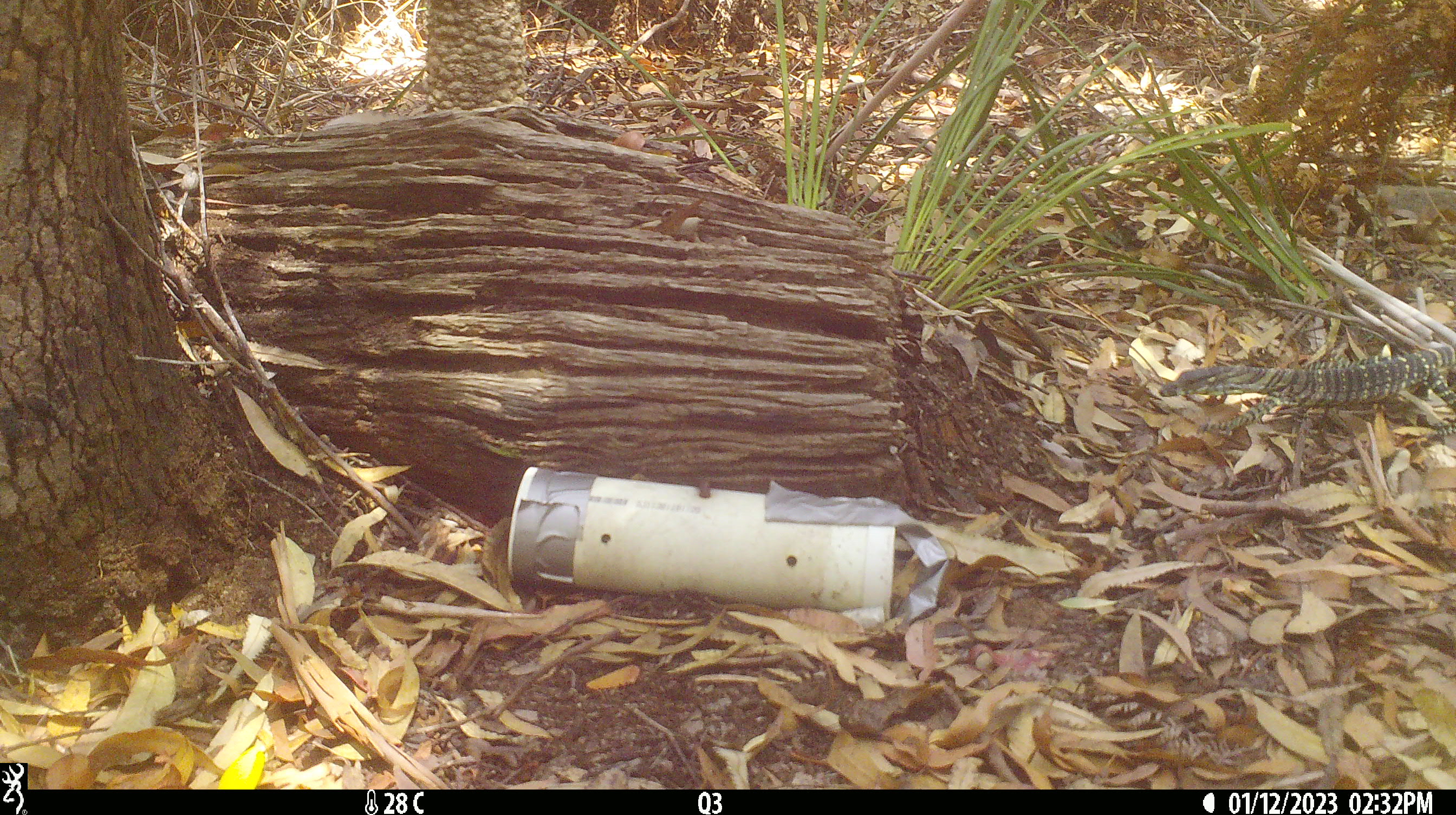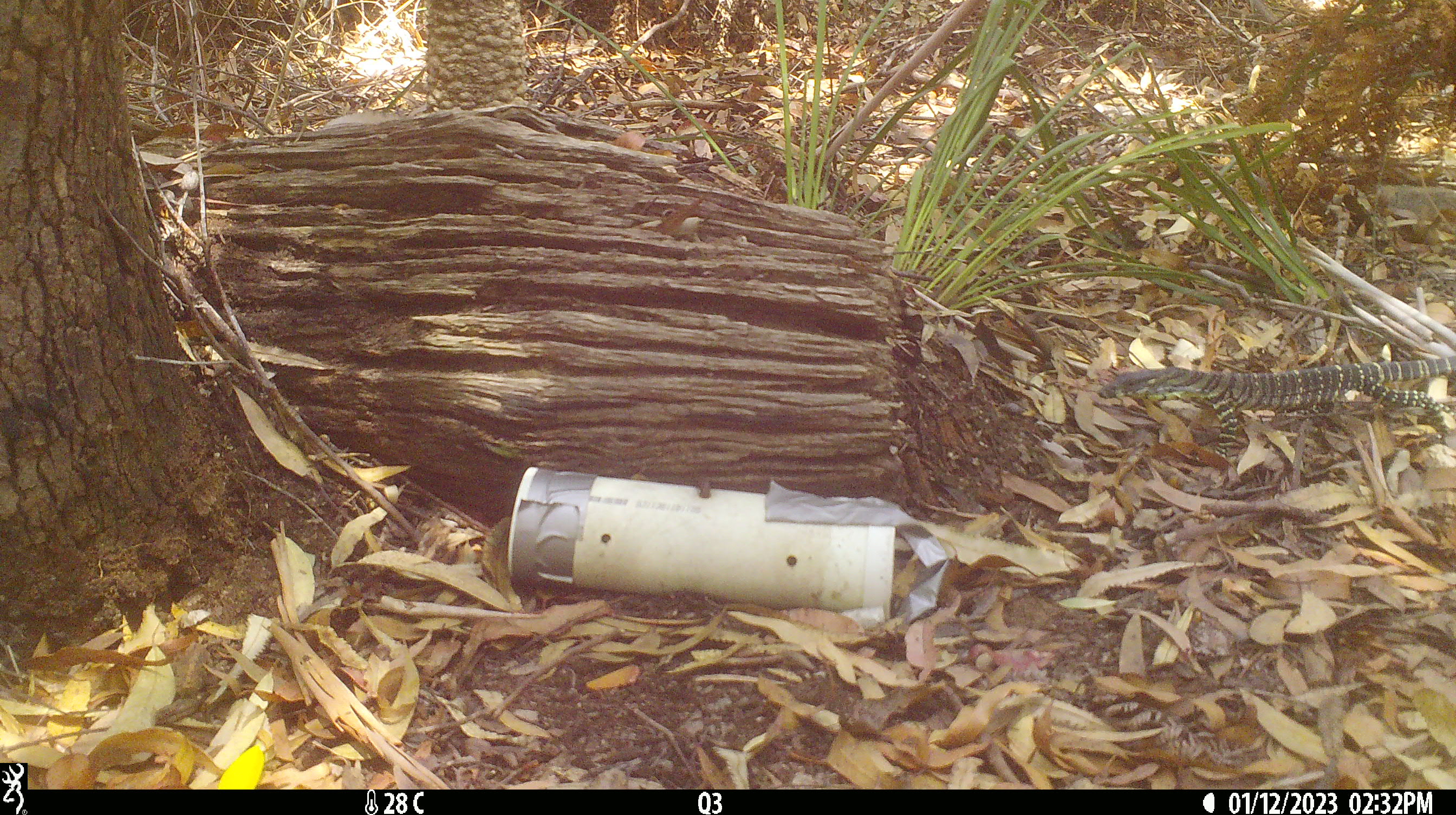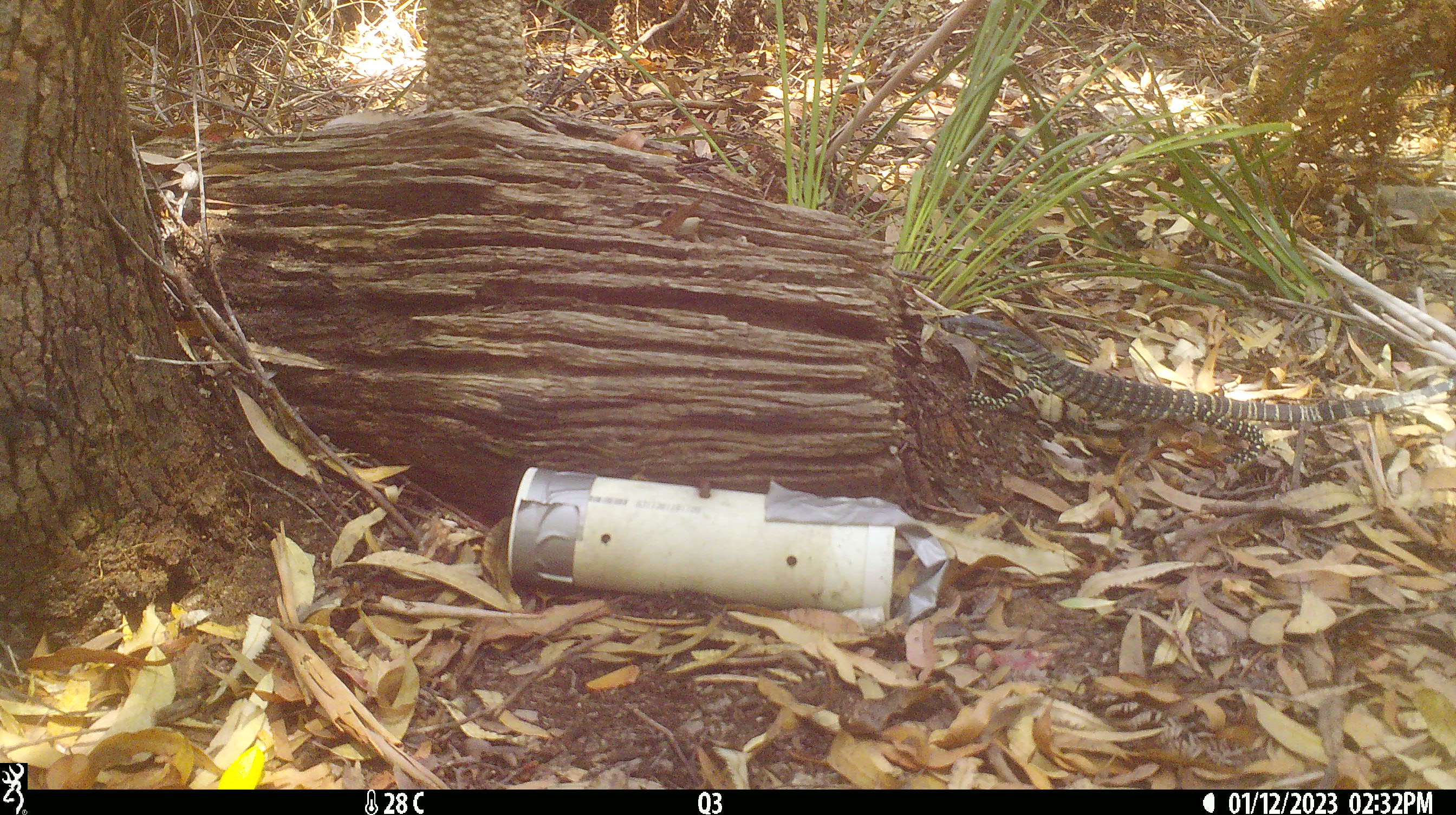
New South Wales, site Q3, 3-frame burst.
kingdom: Animalia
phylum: Chordata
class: Reptilia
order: Squamata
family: Varanidae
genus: Varanus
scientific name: Varanus varius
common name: lace monitor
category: goanna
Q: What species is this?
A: Goanna (lace monitor) (Varanus varius).